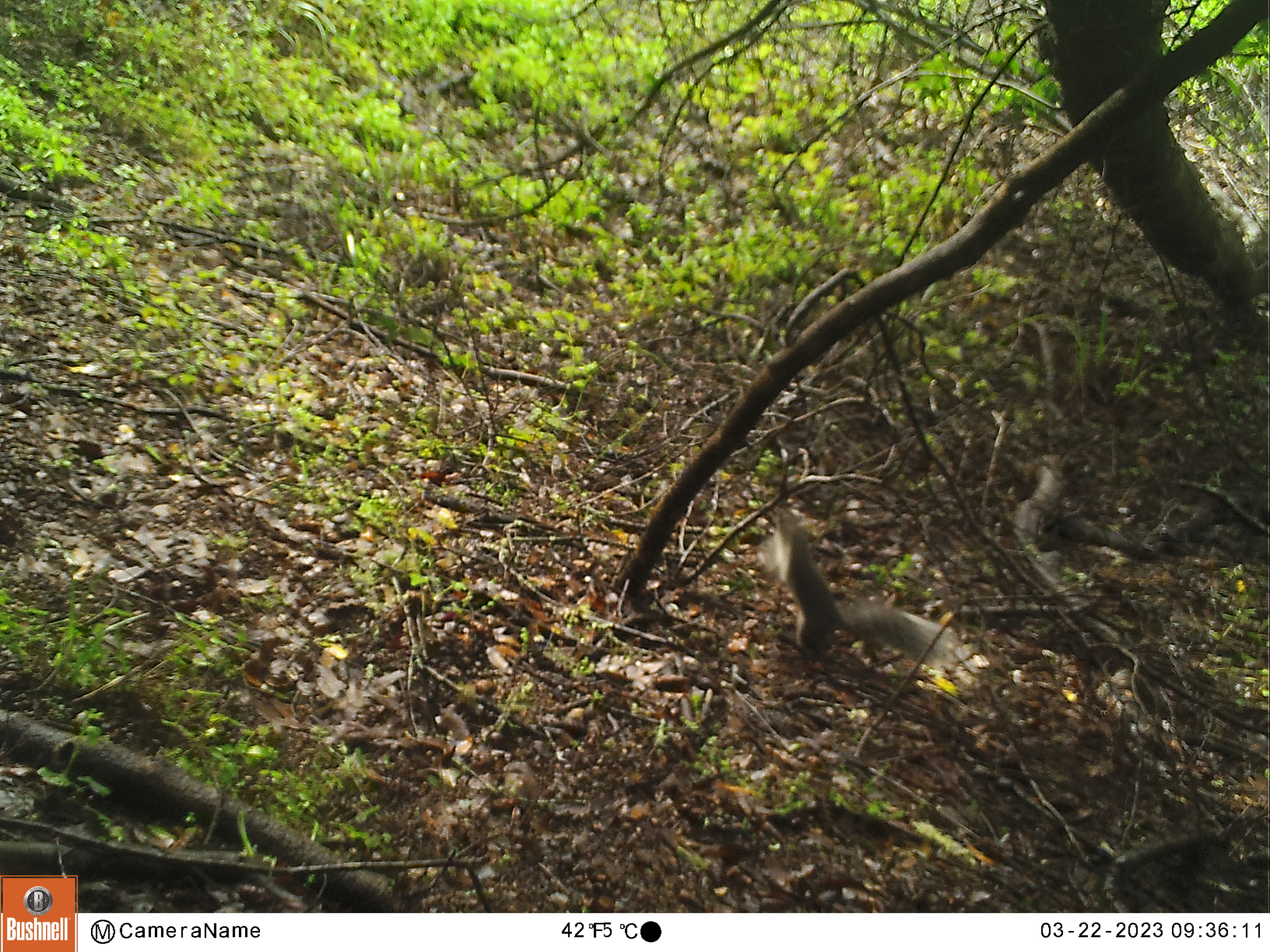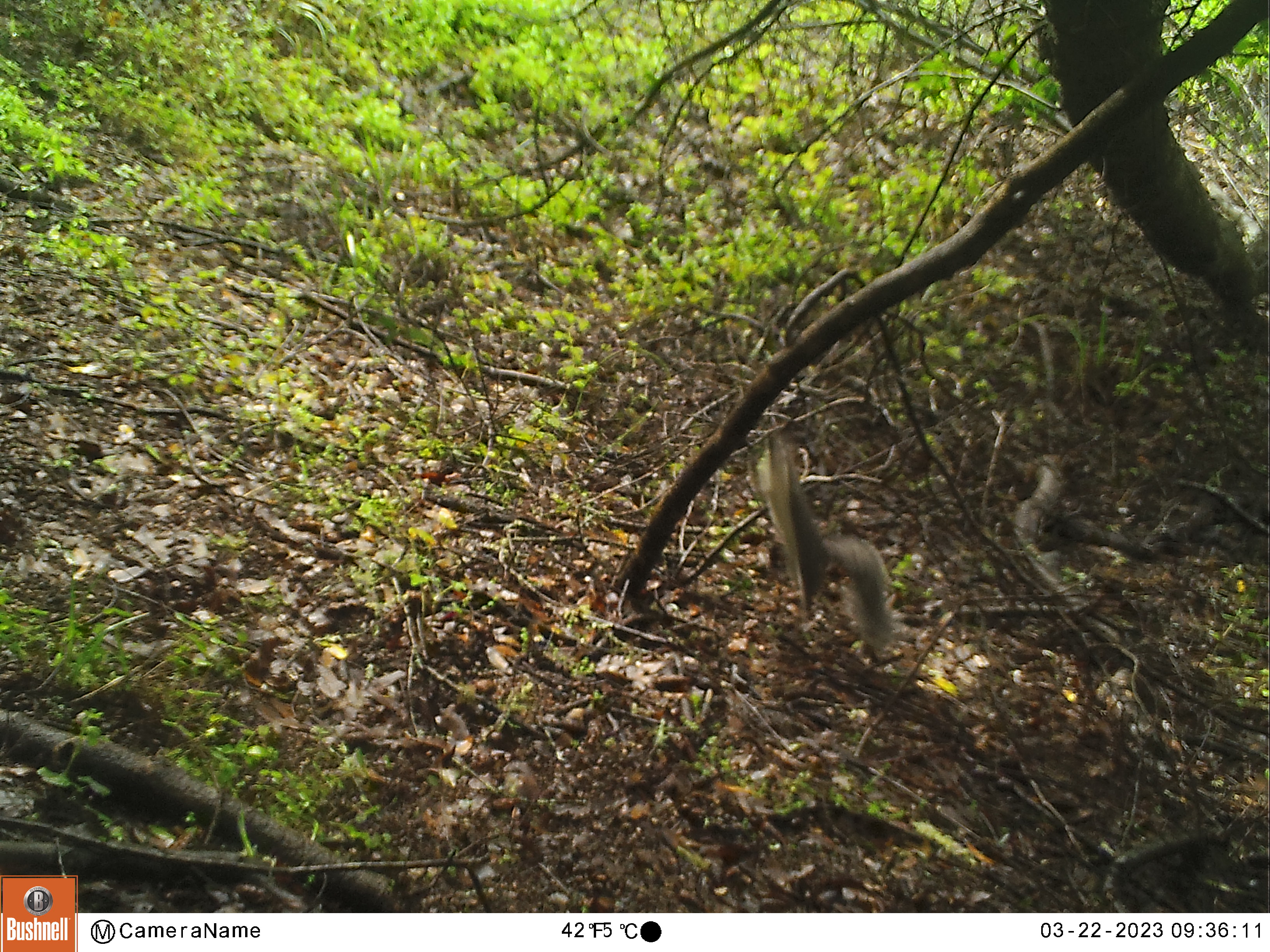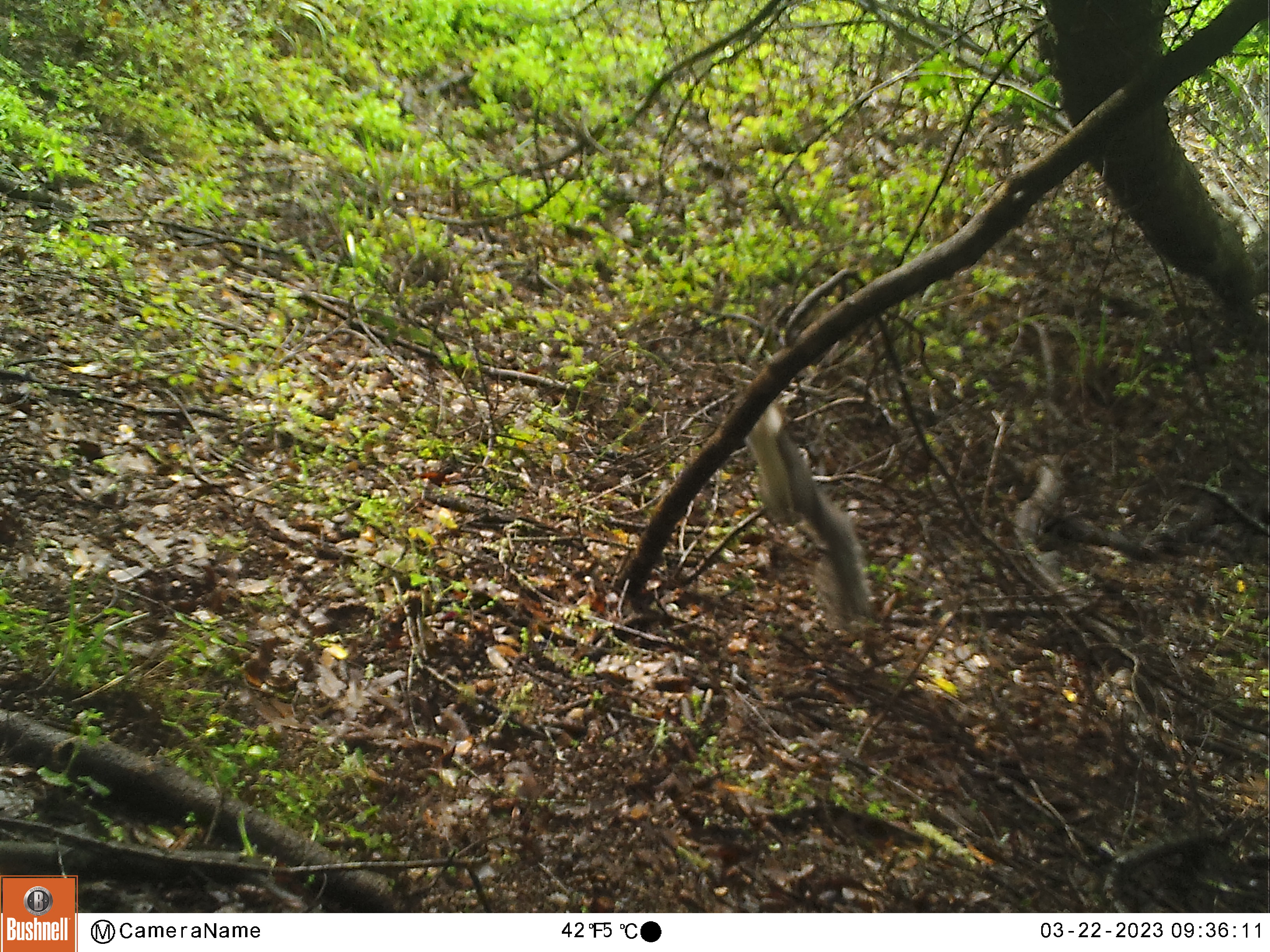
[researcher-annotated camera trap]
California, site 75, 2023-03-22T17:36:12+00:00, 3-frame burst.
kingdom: Animalia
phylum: Chordata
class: Mammalia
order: Rodentia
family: Sciuridae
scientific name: Sciuridae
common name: squirrel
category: unknown squirrel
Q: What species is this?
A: Unknown squirrel (squirrel) (Sciuridae).